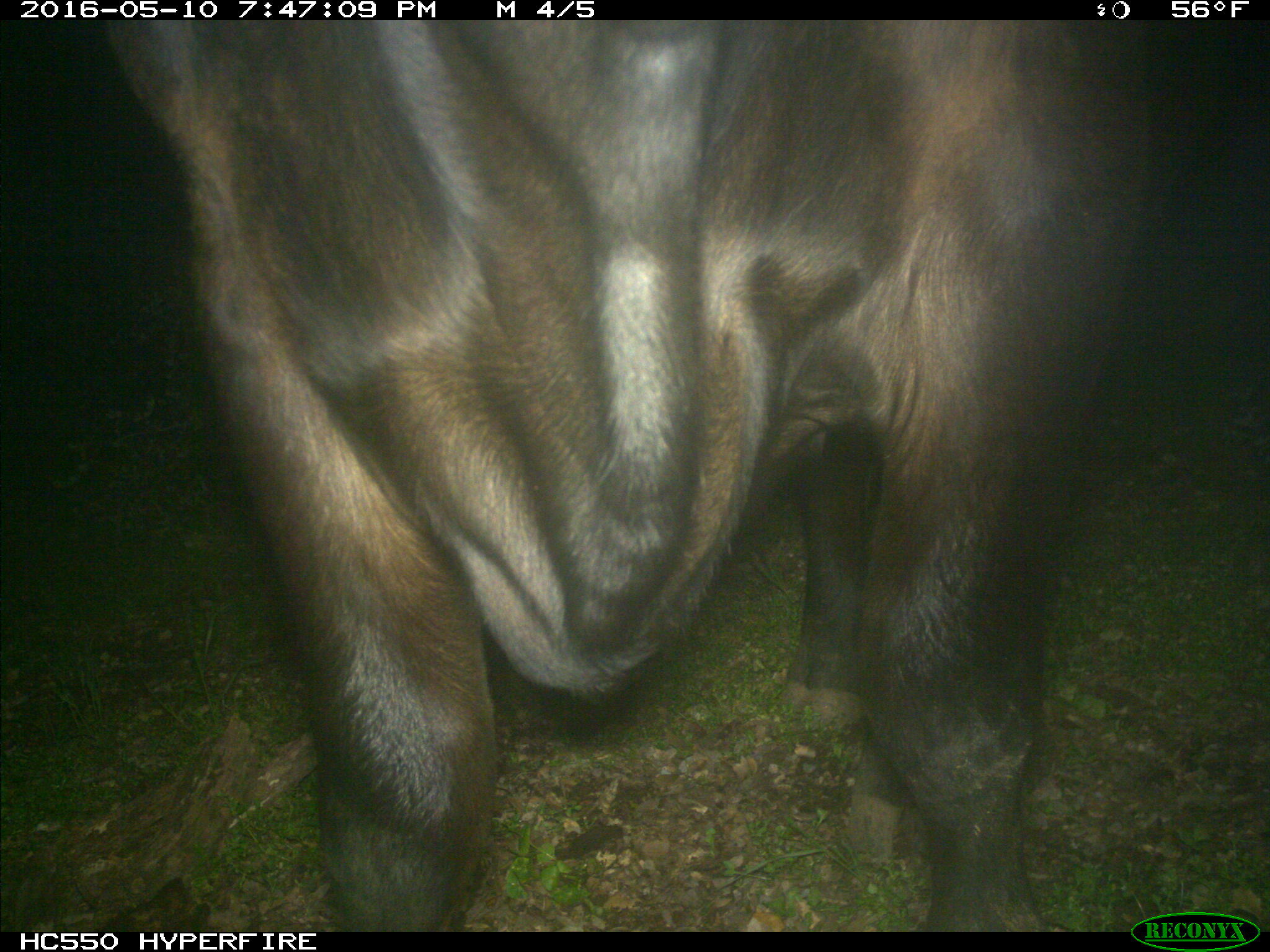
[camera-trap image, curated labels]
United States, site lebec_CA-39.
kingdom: Animalia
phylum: Chordata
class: Mammalia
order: Artiodactyla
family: Bovidae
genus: Bos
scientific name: Bos taurus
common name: domestic cow